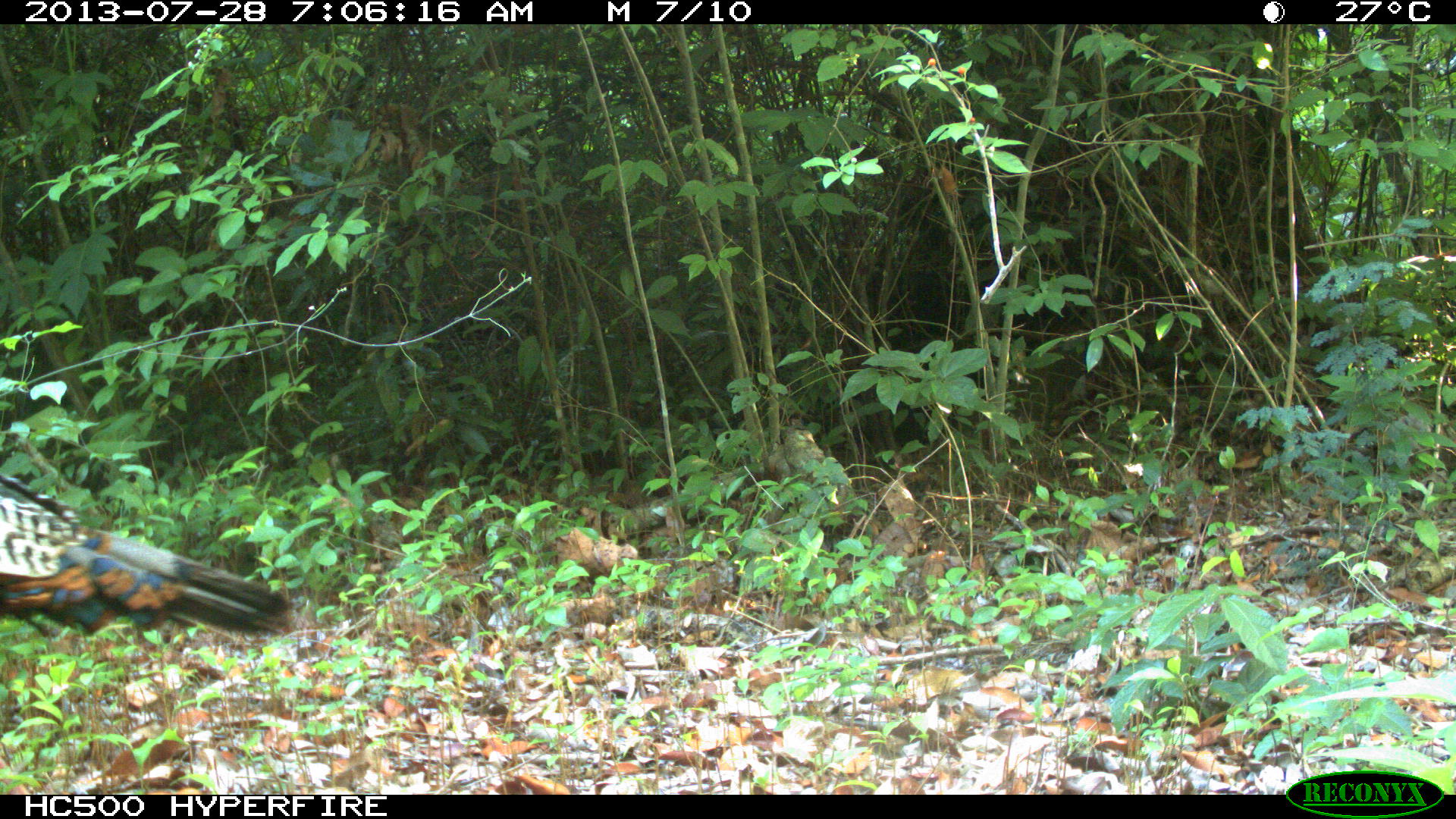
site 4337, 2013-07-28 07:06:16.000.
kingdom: Animalia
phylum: Chordata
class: Aves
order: Galliformes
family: Phasianidae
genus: Meleagris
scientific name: Meleagris ocellata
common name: ocellated turkey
Meleagris ocellata (ocellated turkey), count 1.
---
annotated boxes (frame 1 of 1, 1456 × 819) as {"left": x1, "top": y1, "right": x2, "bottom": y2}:
meleagris ocellata: {"left": 0, "top": 469, "right": 289, "bottom": 655}